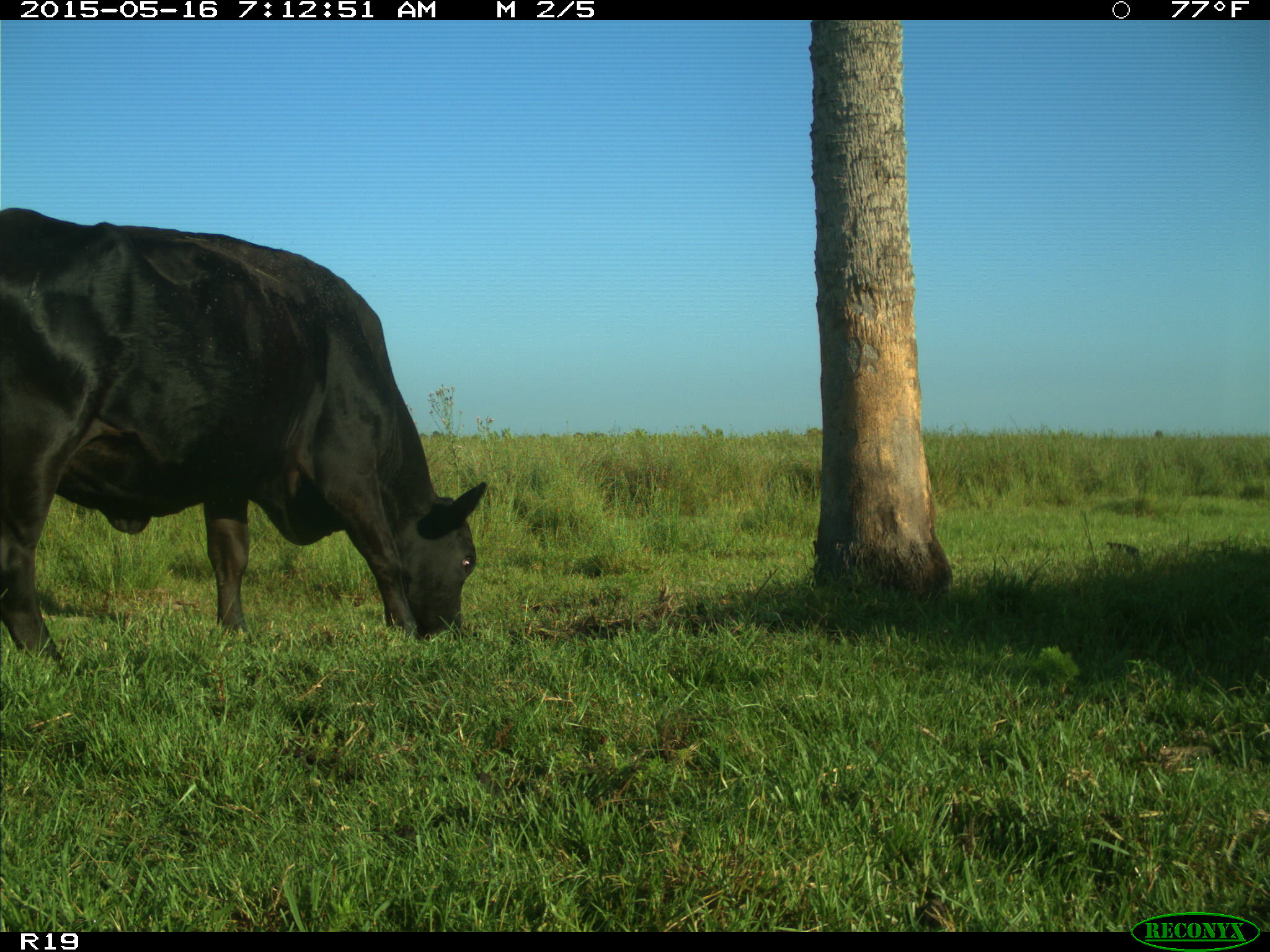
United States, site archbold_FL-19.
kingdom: Animalia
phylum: Chordata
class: Mammalia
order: Artiodactyla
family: Bovidae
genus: Bos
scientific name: Bos taurus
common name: domestic cow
Bos taurus (domestic cow).